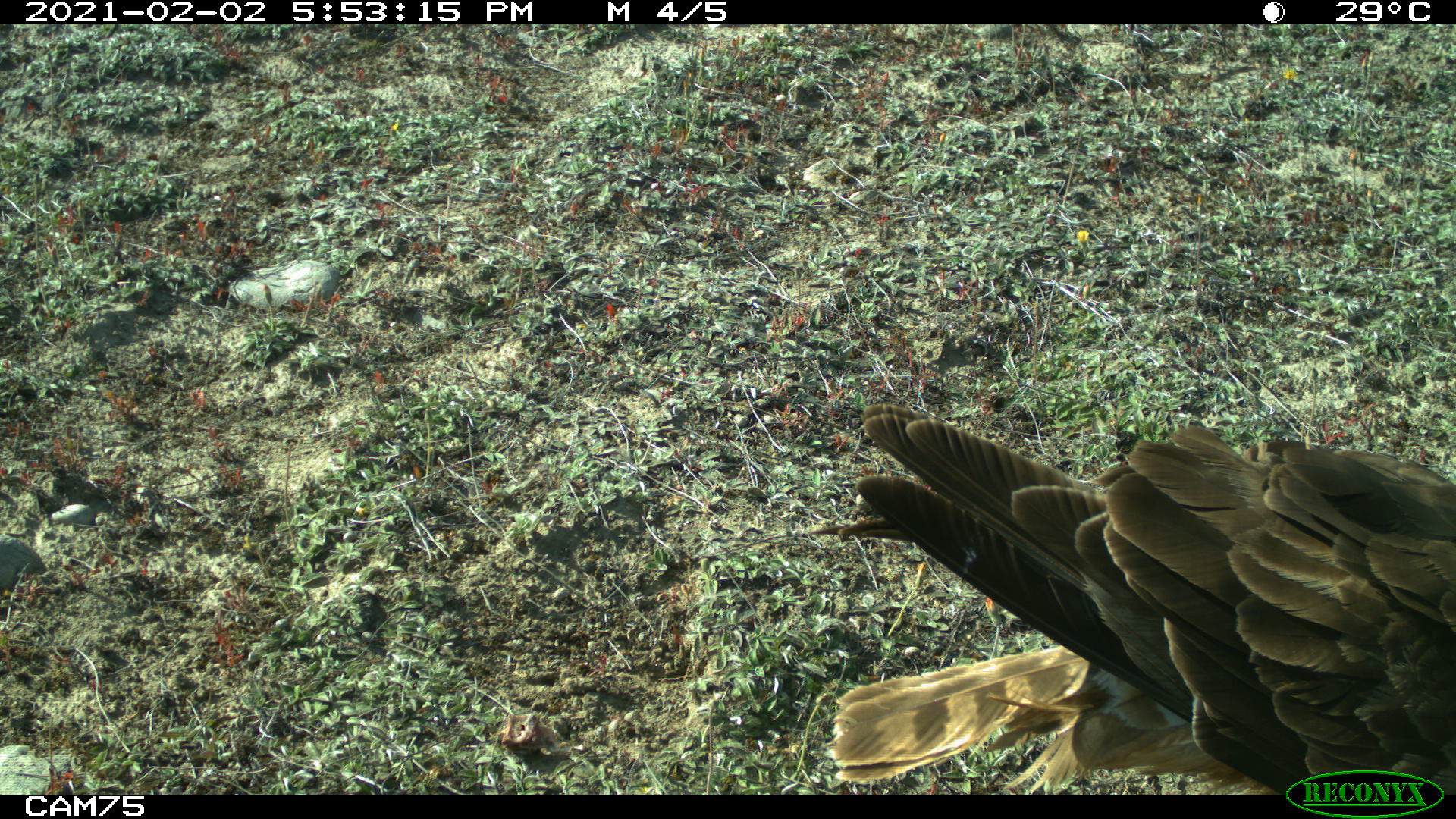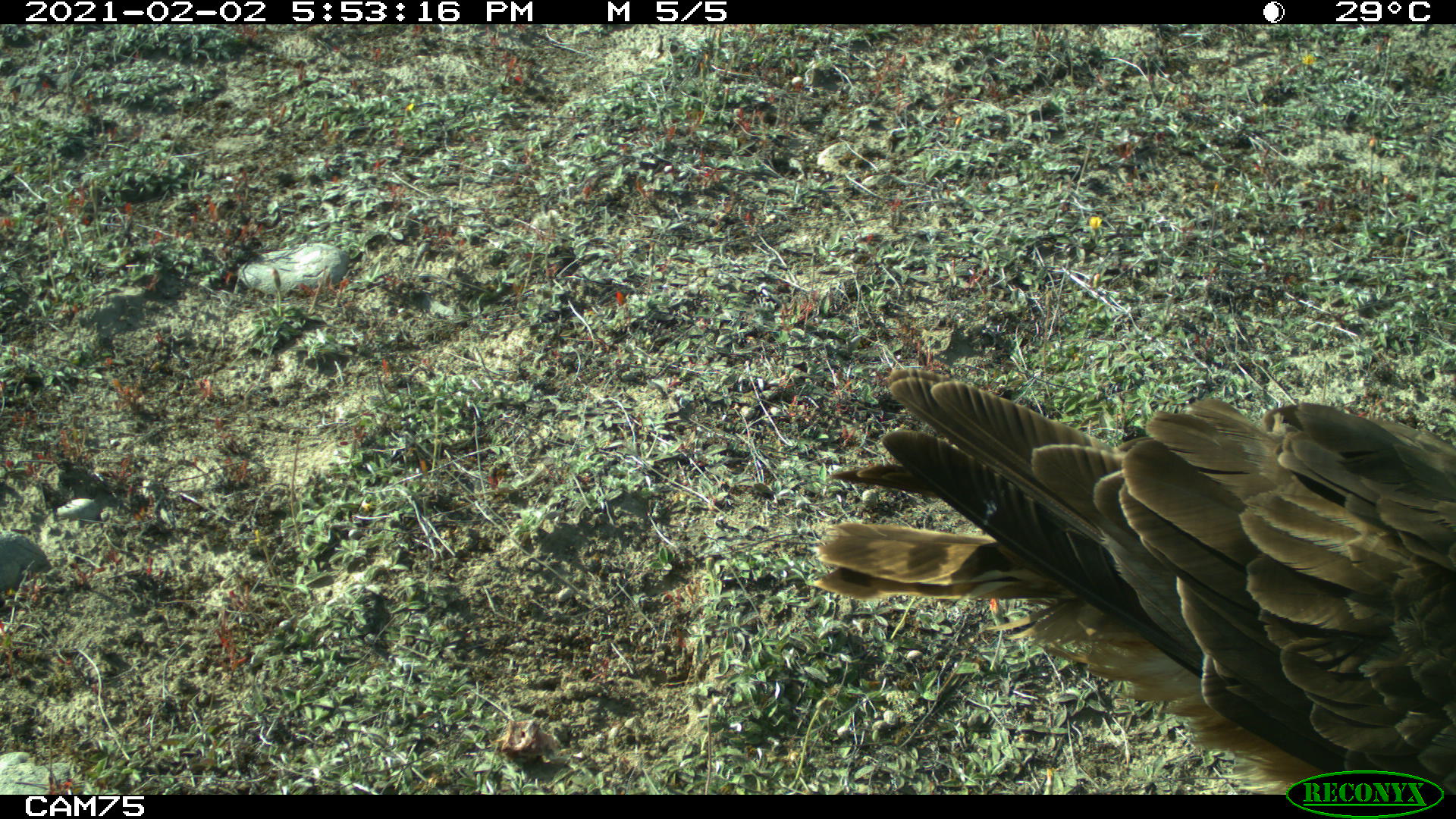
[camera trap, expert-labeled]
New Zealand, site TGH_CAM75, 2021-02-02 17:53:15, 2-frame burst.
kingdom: Animalia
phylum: Chordata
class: Aves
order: Accipitriformes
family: Accipitridae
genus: Circus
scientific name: Circus approximans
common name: swamp harrier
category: harrier